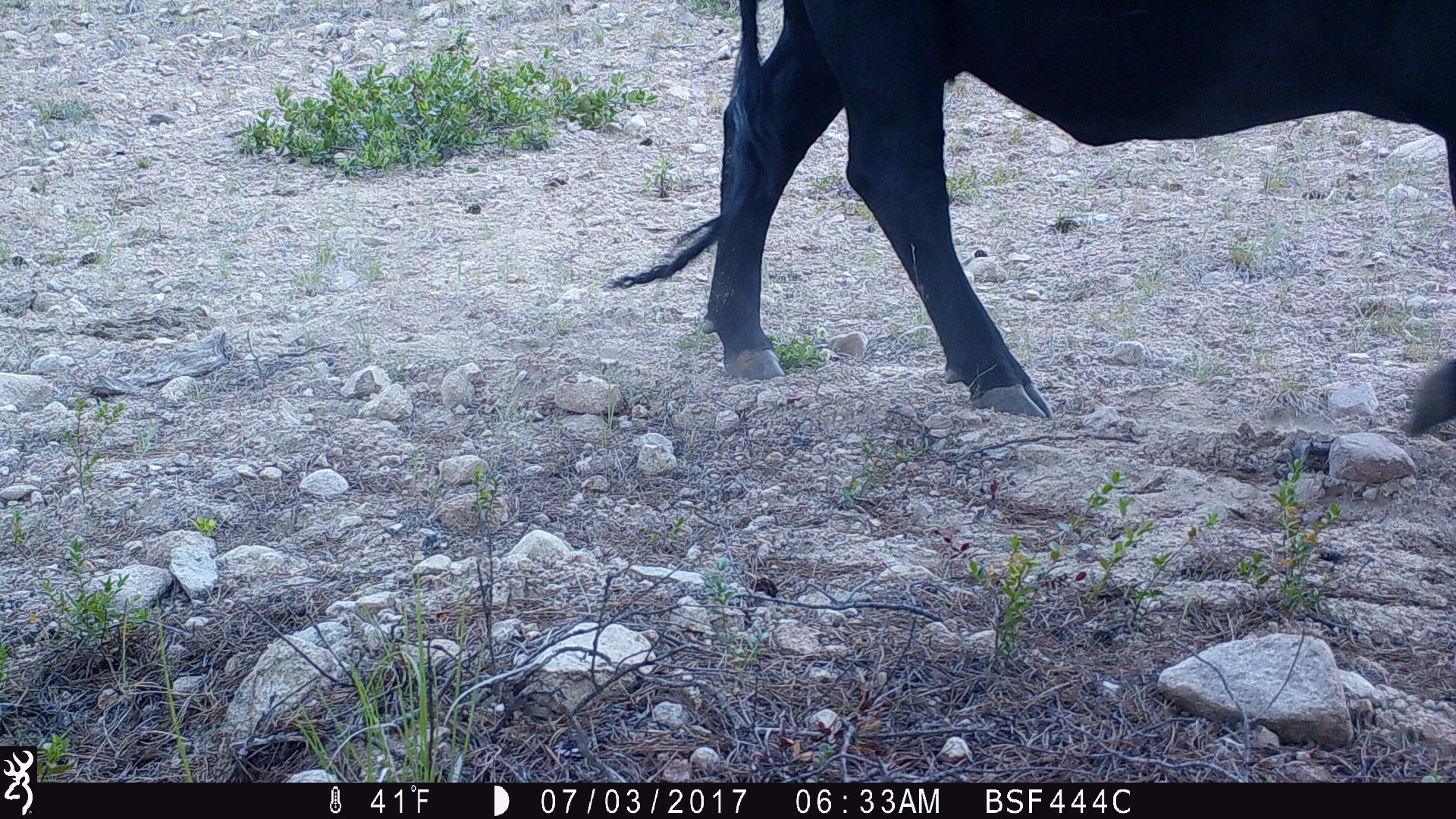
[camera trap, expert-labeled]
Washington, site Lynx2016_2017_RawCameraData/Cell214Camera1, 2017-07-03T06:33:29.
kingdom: Animalia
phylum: Chordata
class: Mammalia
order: Artiodactyla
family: Bovidae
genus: Bos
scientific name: Bos taurus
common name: domestic cattle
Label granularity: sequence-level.